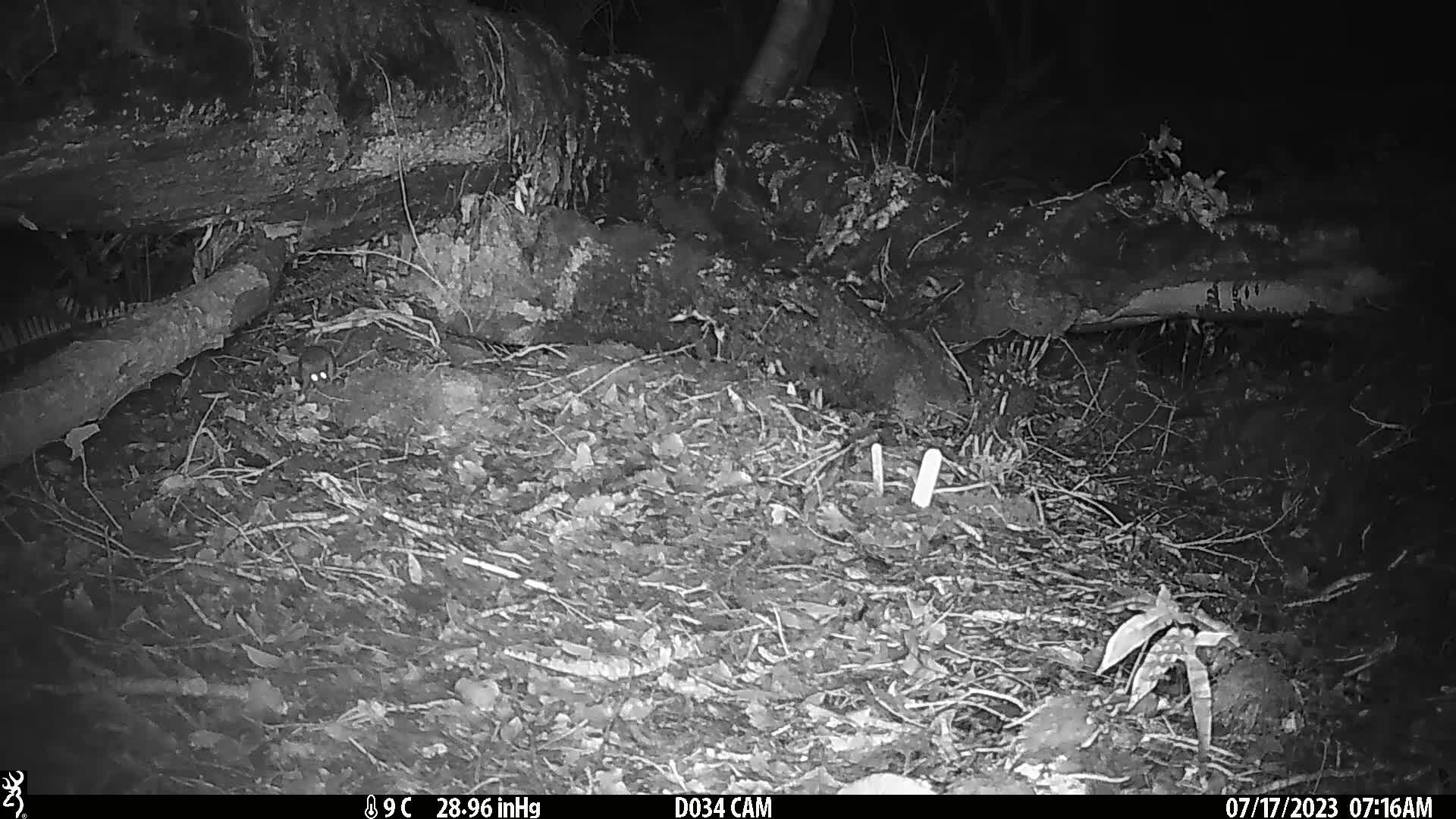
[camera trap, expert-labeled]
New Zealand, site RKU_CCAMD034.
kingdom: Animalia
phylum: Chordata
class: Mammalia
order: Rodentia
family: Muridae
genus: Rattus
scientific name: Rattus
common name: rat